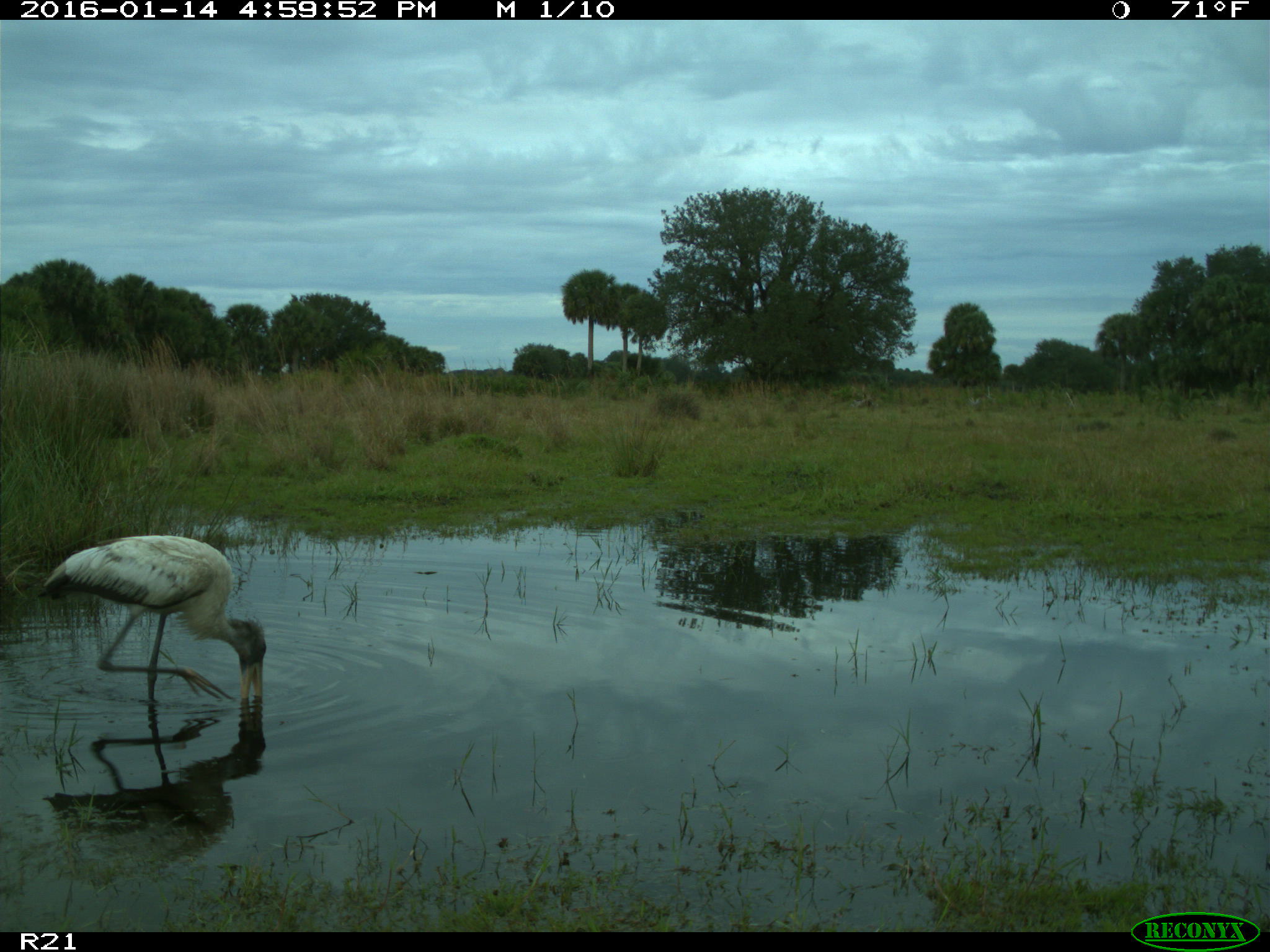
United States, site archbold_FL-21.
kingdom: Animalia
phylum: Chordata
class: Aves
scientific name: Aves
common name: birds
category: unidentified bird